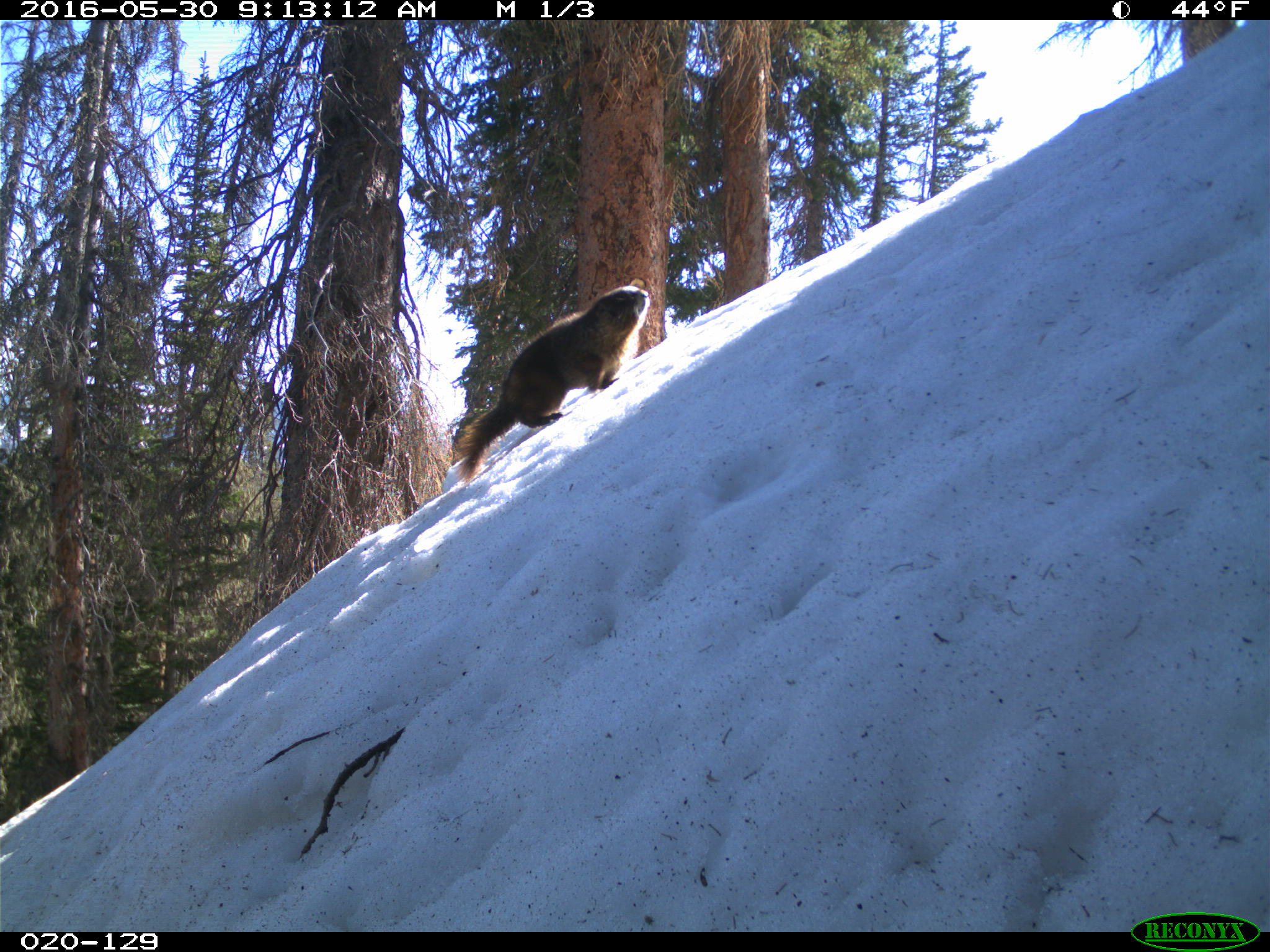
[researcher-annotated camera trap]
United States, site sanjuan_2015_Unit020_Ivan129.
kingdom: Animalia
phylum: Chordata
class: Mammalia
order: Rodentia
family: Sciuridae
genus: Marmota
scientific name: Marmota flaviventris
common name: yellow-bellied marmot